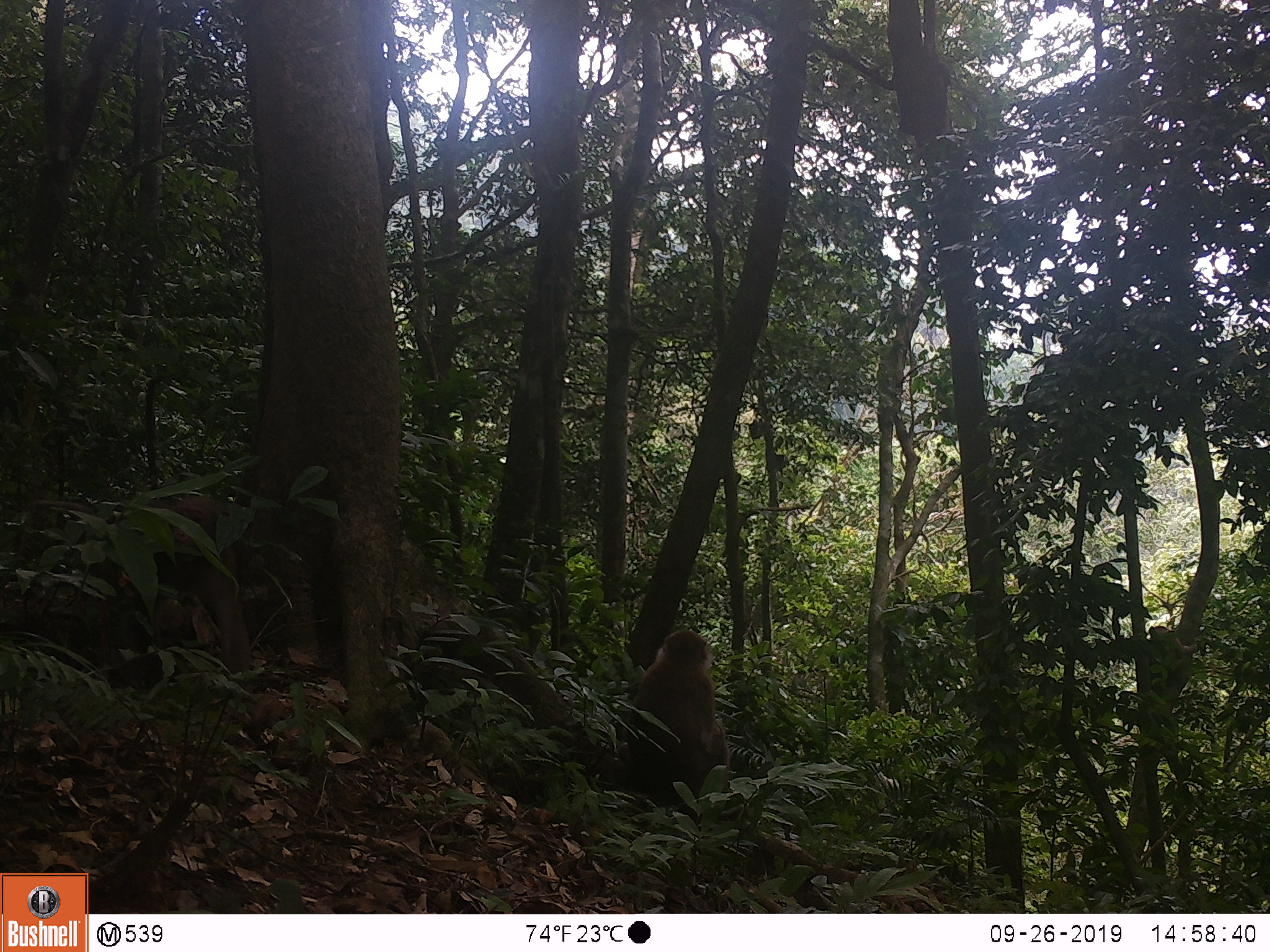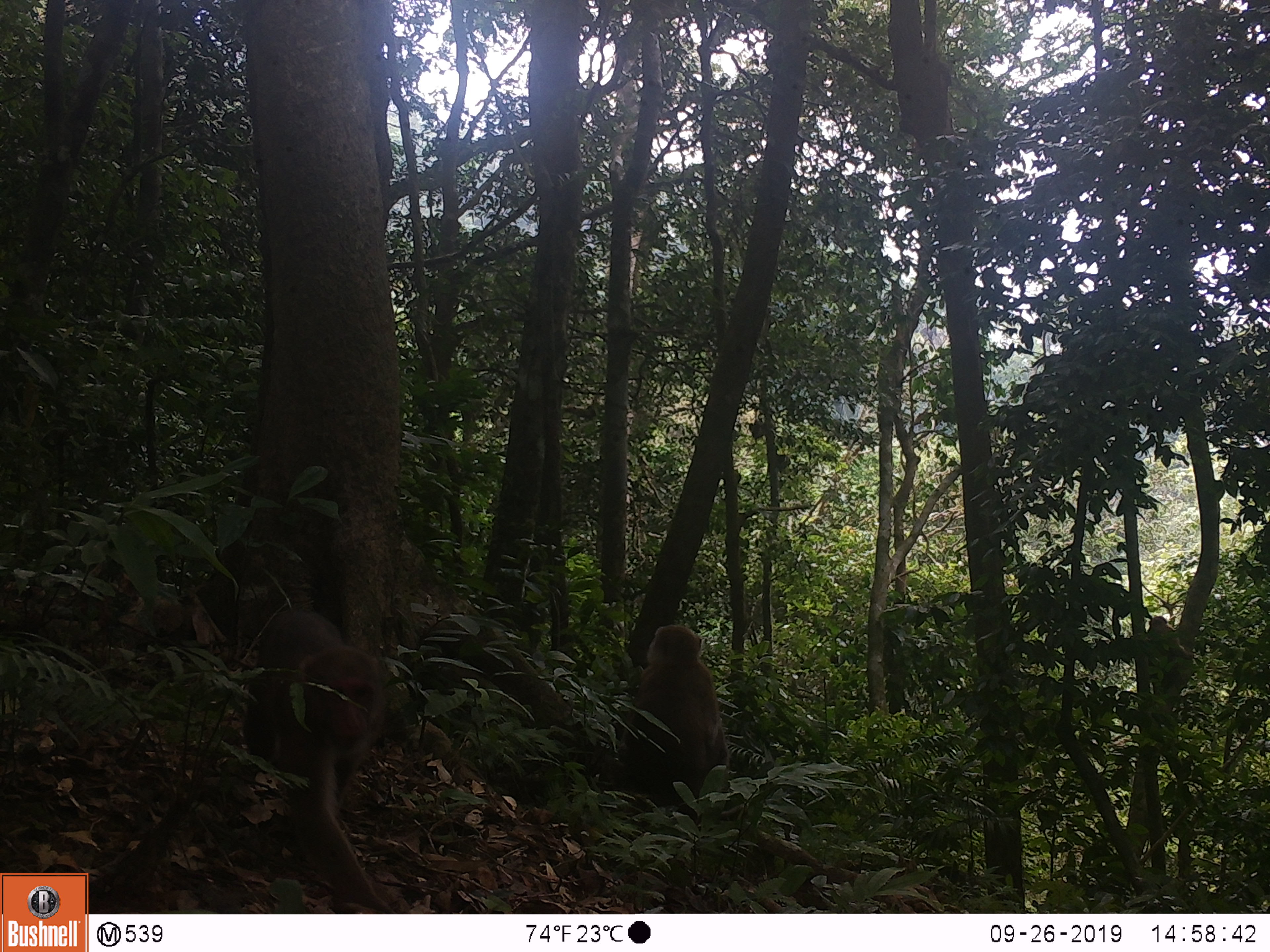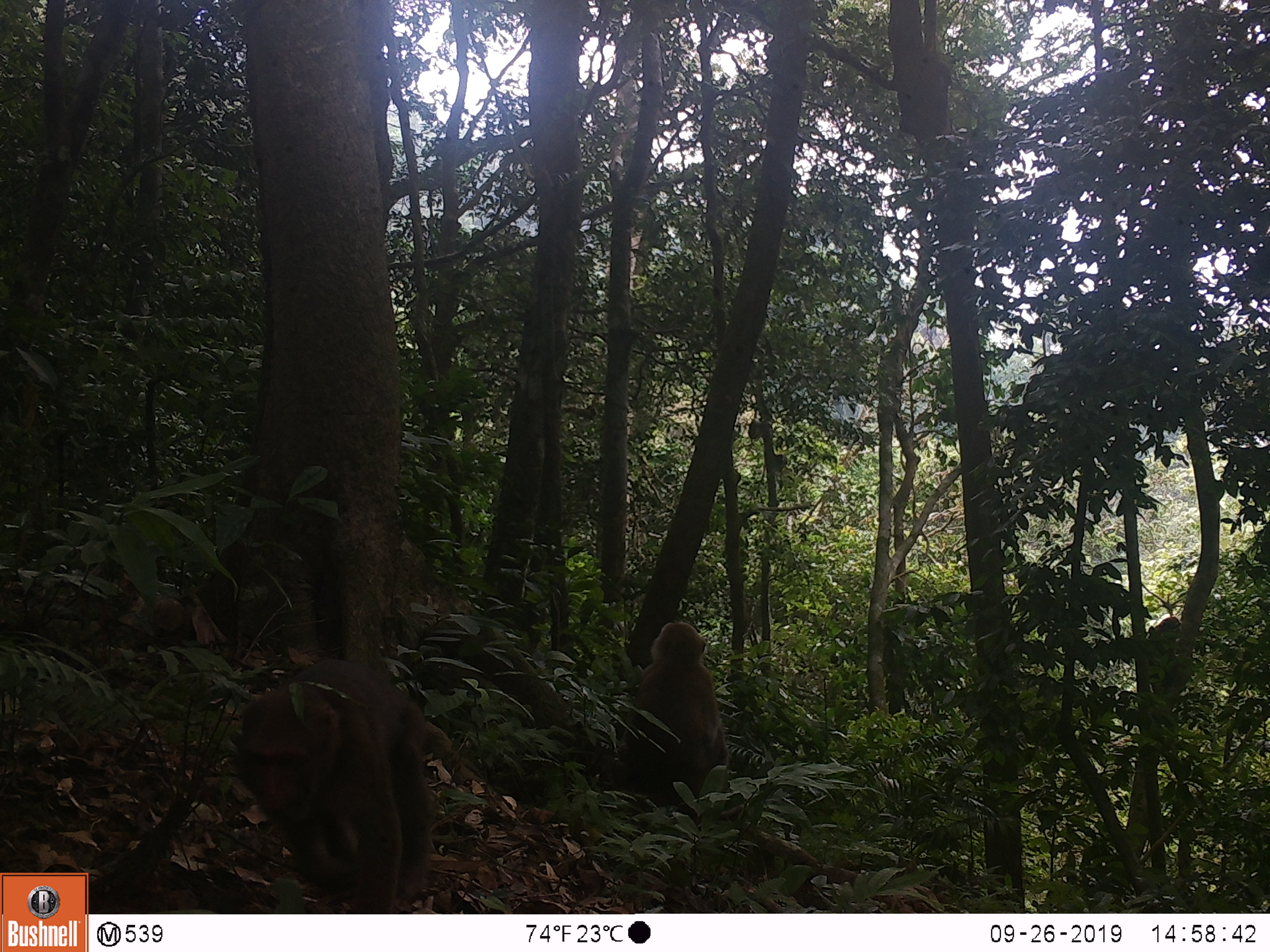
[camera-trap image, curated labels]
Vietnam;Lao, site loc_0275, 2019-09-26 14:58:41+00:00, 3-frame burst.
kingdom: Animalia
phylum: Chordata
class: Mammalia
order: Primates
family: Cercopithecidae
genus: Macaca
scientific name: Macaca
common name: macaques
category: assam or rhesus macaque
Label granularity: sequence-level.